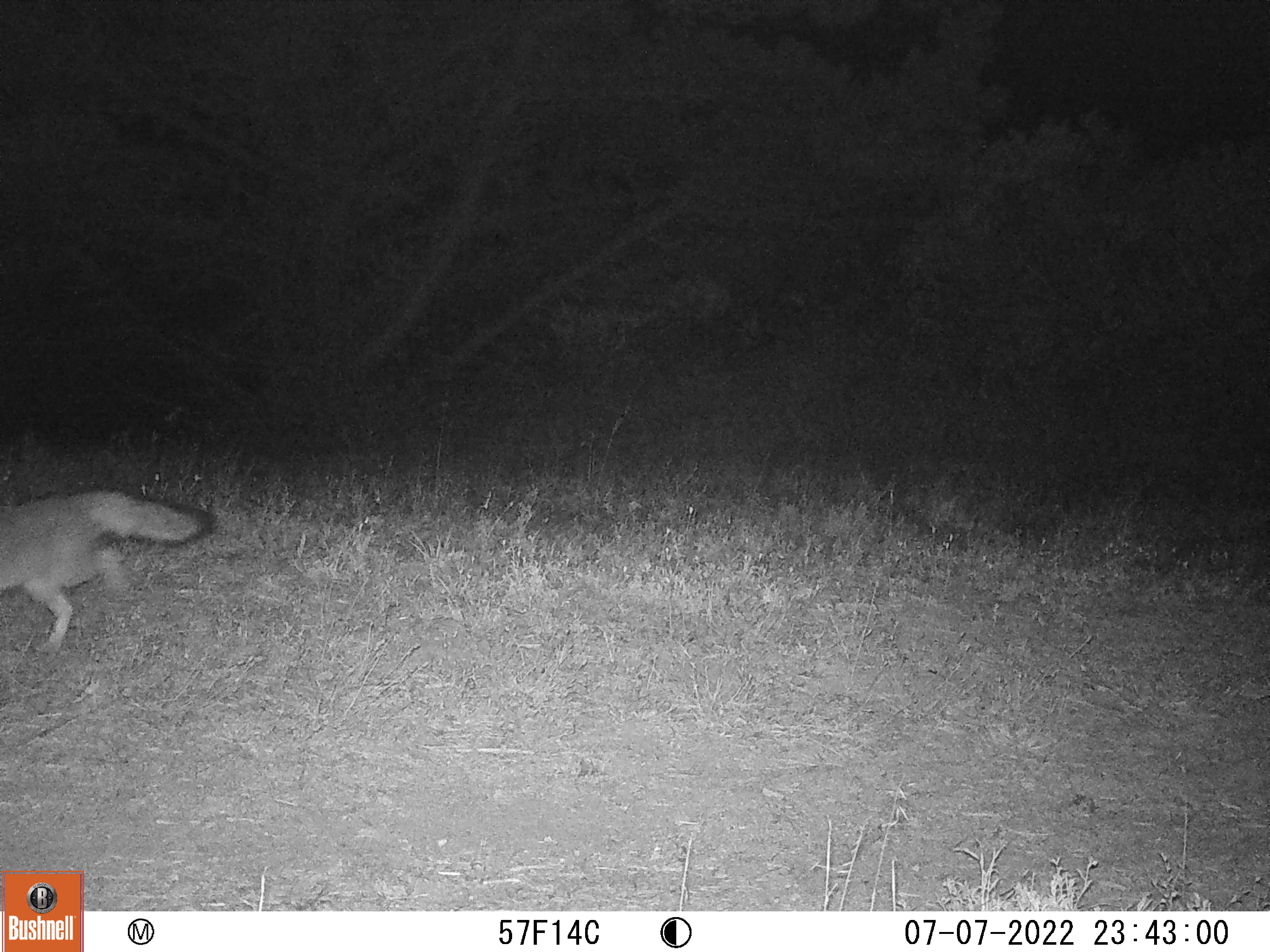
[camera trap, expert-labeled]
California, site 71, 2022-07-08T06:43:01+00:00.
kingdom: Animalia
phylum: Chordata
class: Mammalia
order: Carnivora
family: Canidae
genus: Urocyon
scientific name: Urocyon cinereoargenteus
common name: gray fox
Gray fox (Urocyon cinereoargenteus).